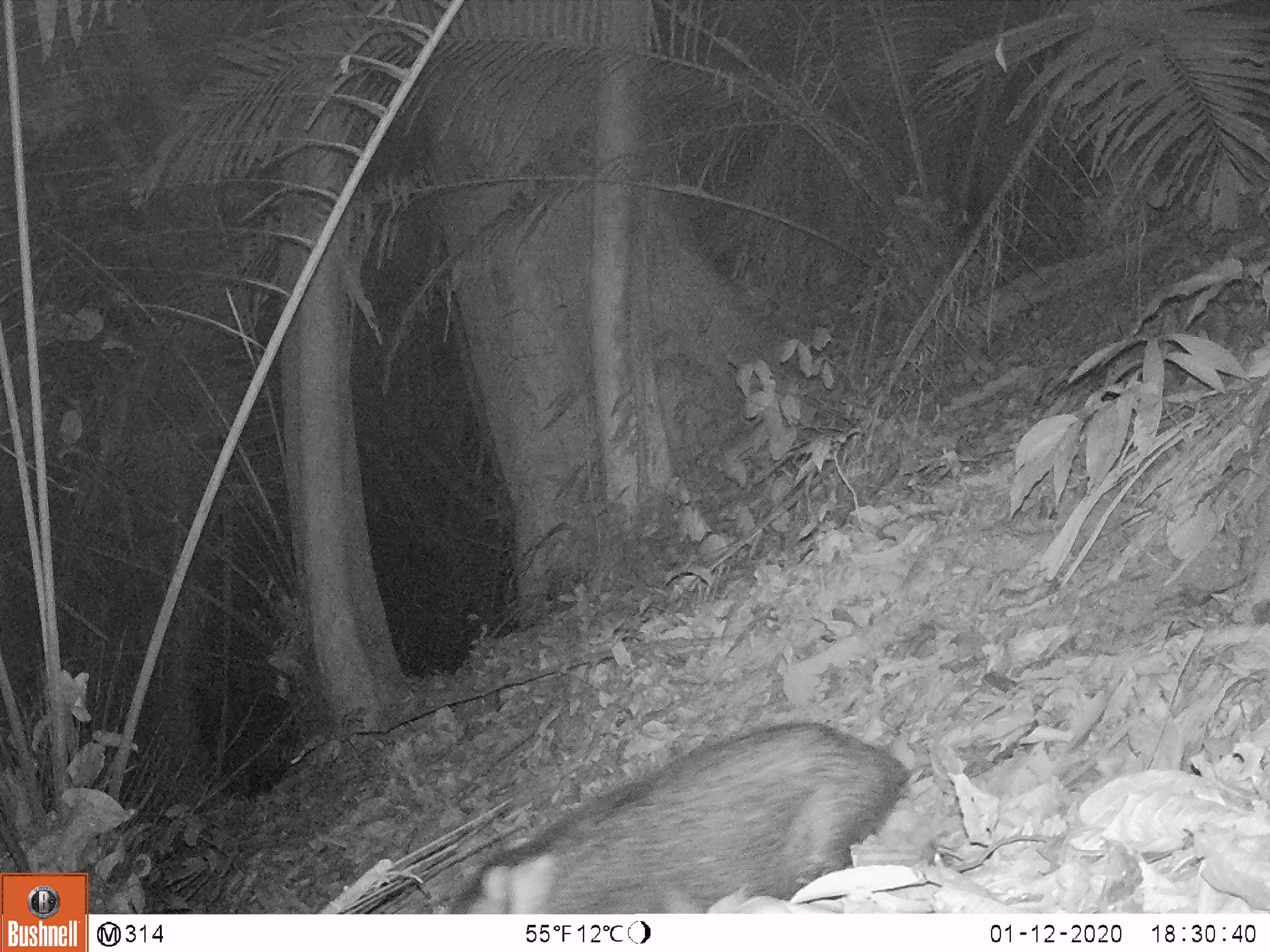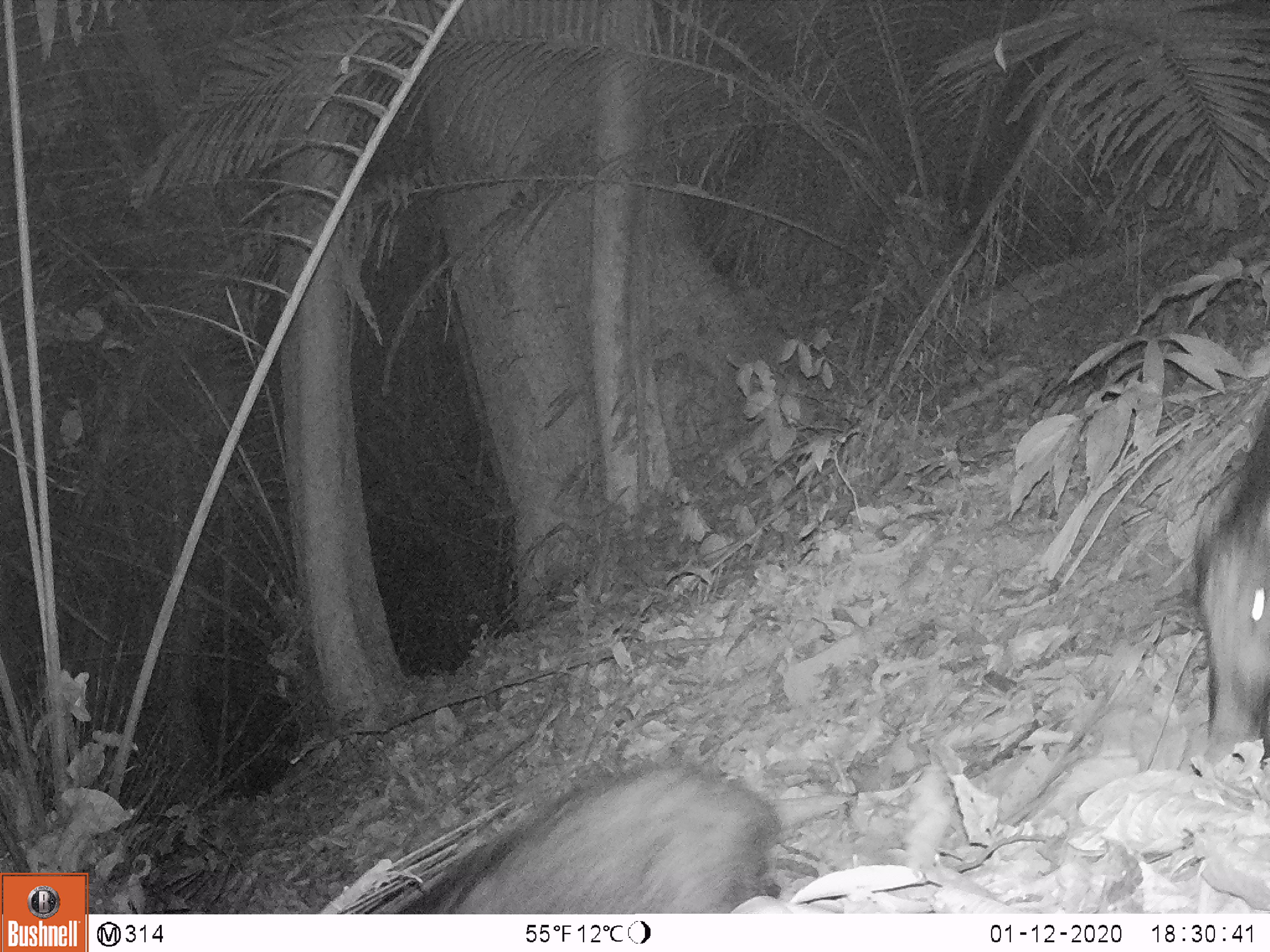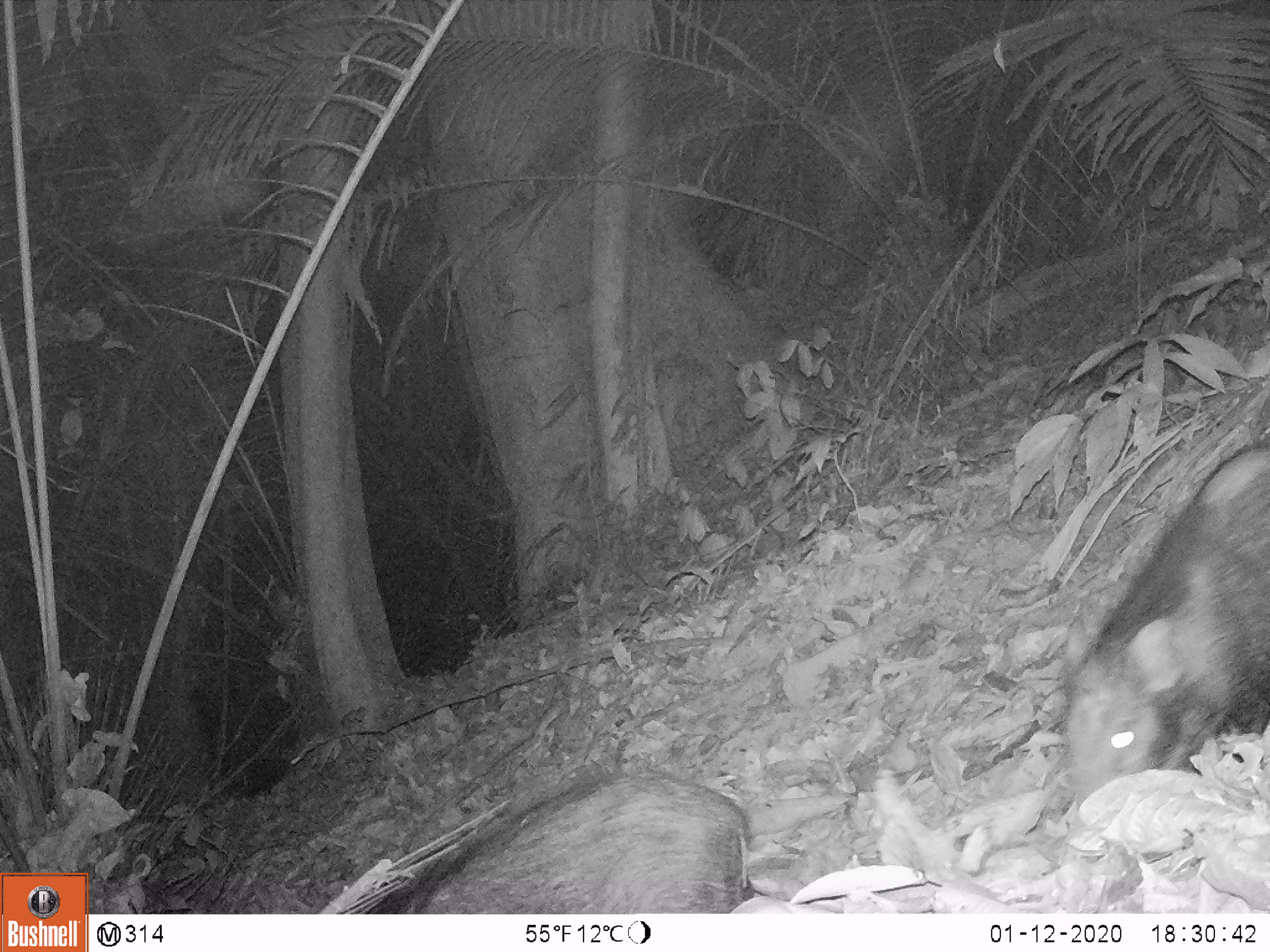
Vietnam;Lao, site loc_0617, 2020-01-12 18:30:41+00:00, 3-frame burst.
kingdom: Animalia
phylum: Chordata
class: Mammalia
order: Artiodactyla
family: Suidae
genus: Sus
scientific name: Sus scrofa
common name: eurasian wild pig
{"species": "eurasian wild pig (Sus scrofa)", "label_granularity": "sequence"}